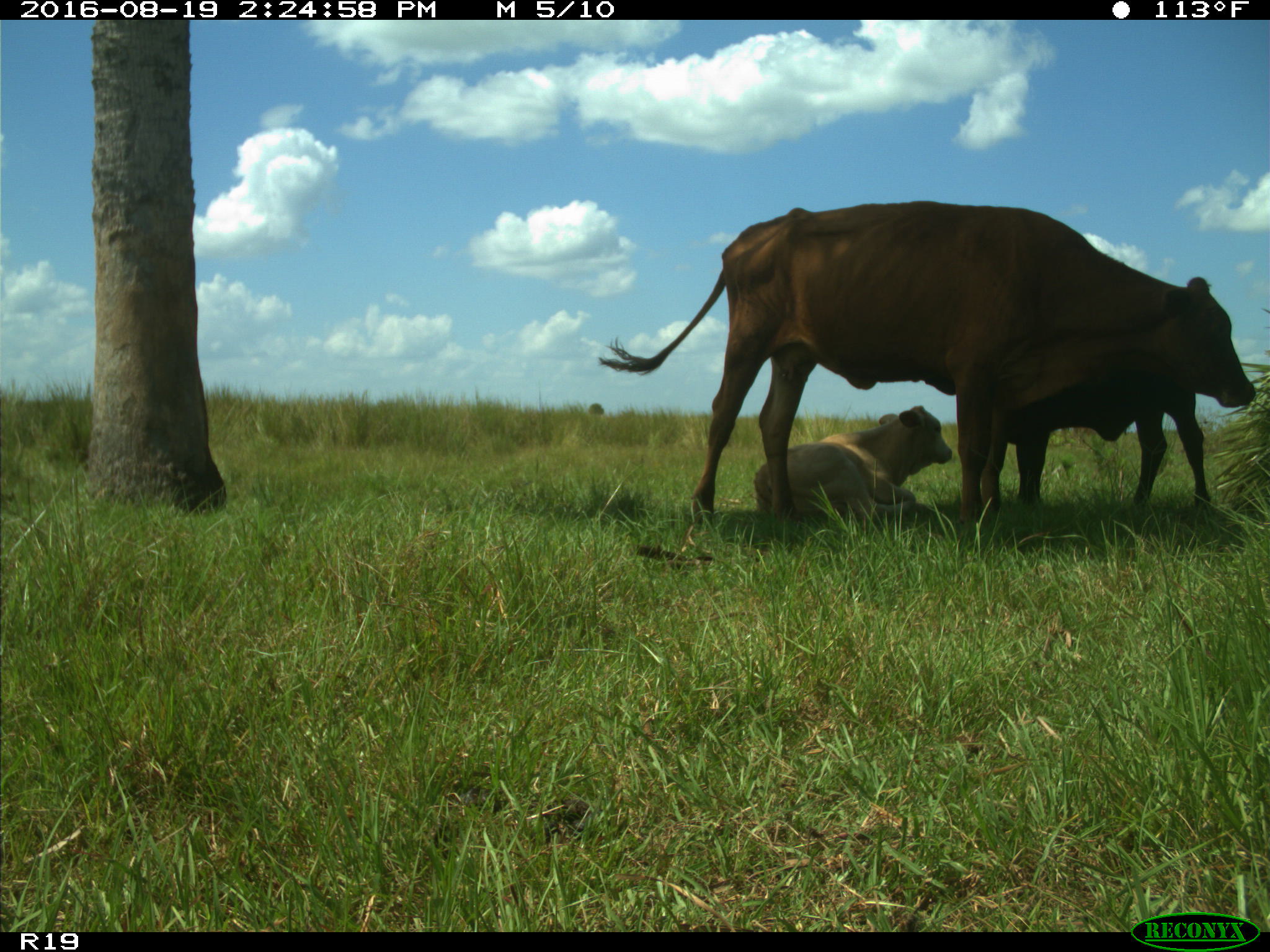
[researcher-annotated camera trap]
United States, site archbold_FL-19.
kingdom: Animalia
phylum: Chordata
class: Mammalia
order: Artiodactyla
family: Bovidae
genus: Bos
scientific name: Bos taurus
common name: domestic cow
Bos taurus (domestic cow).